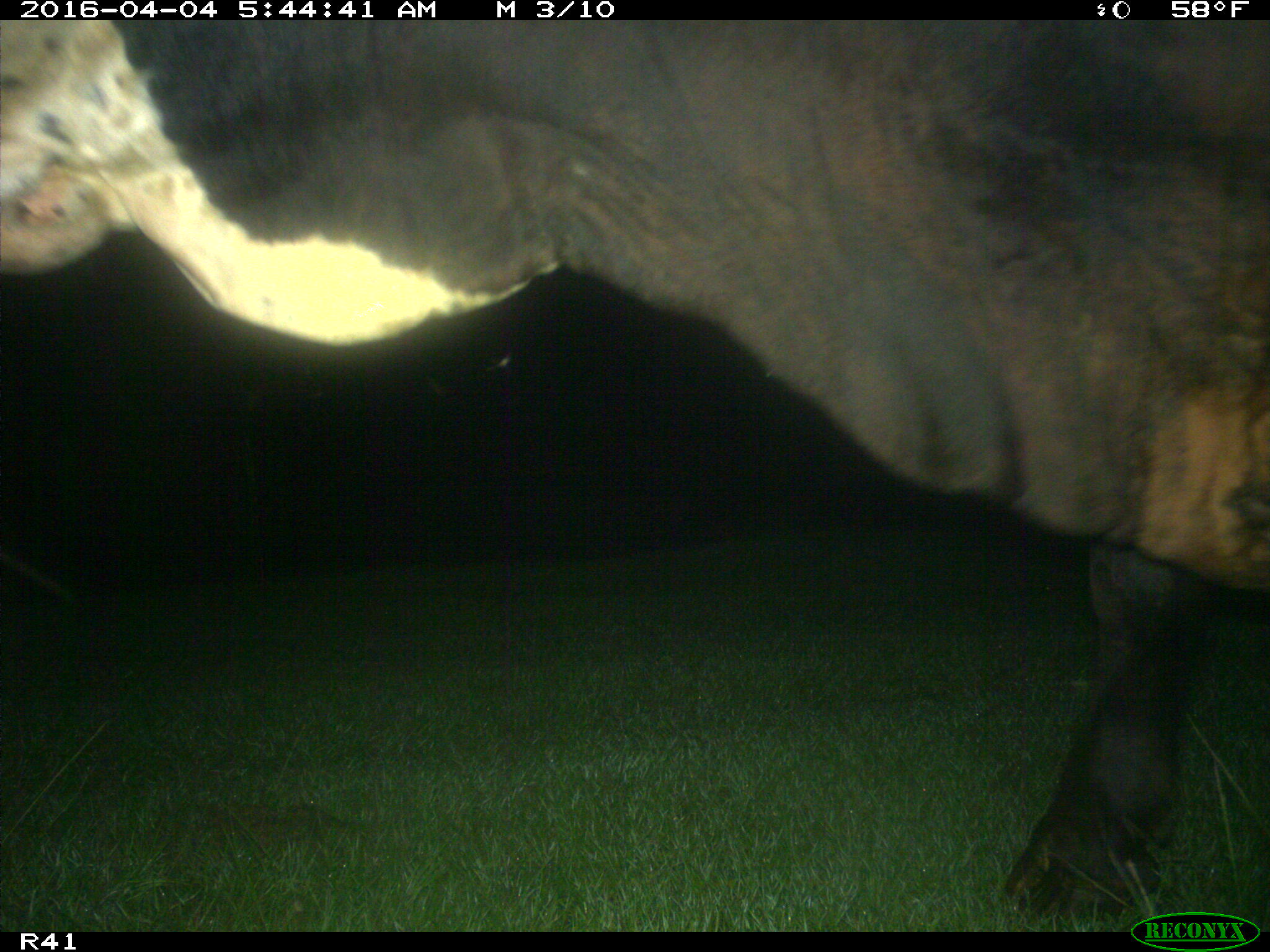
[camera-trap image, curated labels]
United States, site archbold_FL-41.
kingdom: Animalia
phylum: Chordata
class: Mammalia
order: Artiodactyla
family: Bovidae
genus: Bos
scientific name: Bos taurus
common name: domestic cow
Bos taurus (domestic cow).